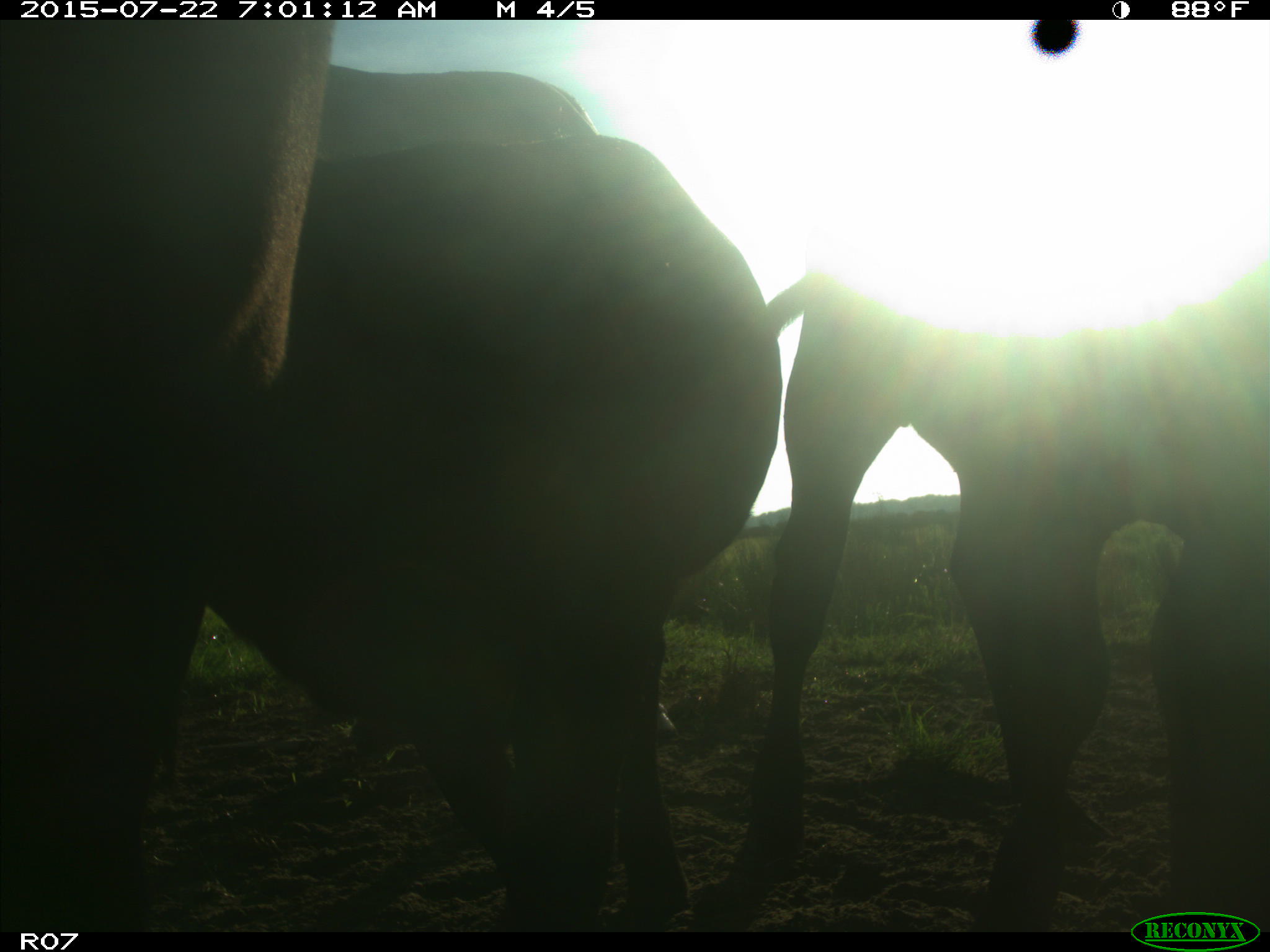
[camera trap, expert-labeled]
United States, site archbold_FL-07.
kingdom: Animalia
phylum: Chordata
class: Mammalia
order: Artiodactyla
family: Suidae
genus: Sus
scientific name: Sus scrofa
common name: wild boar